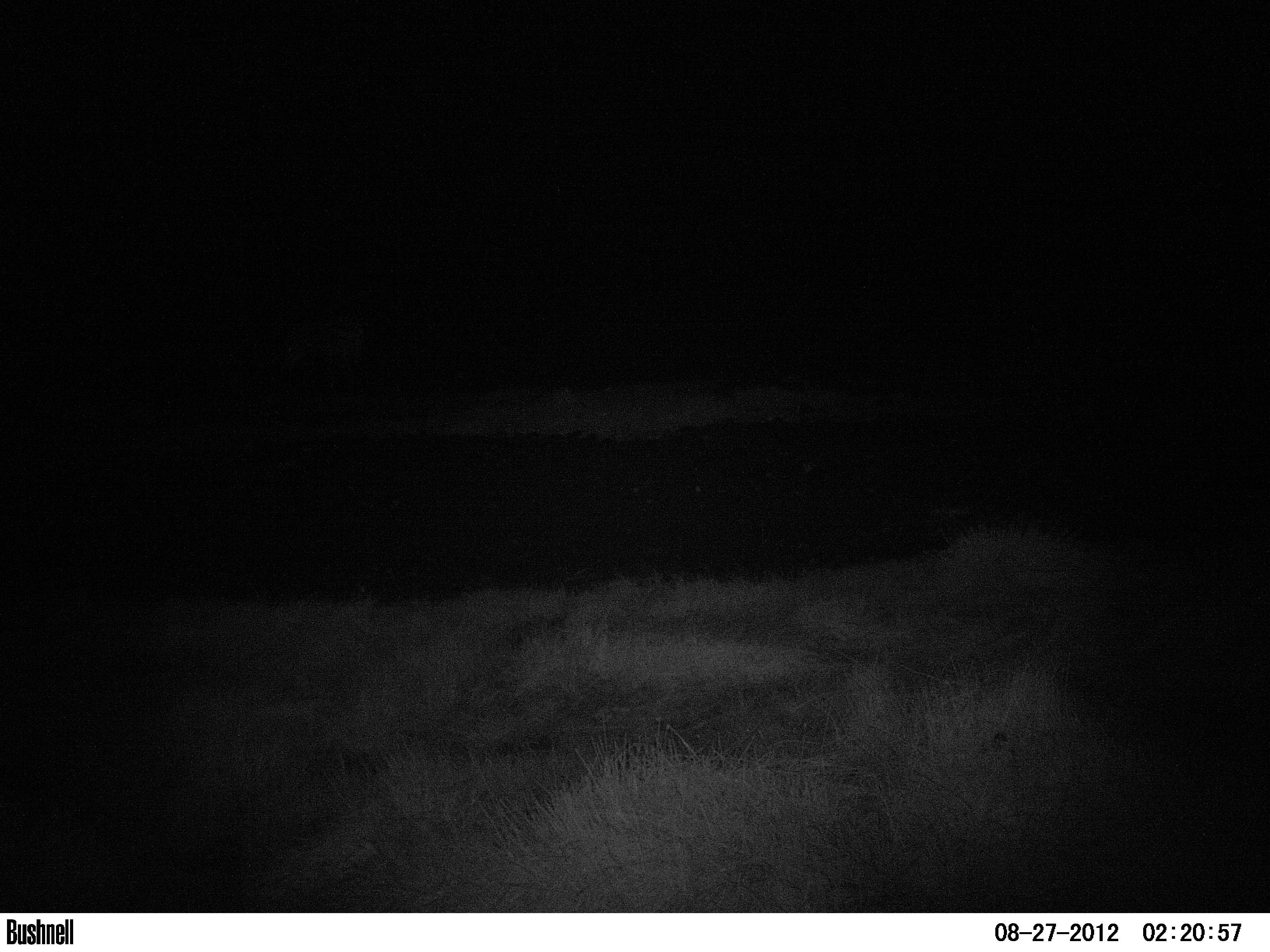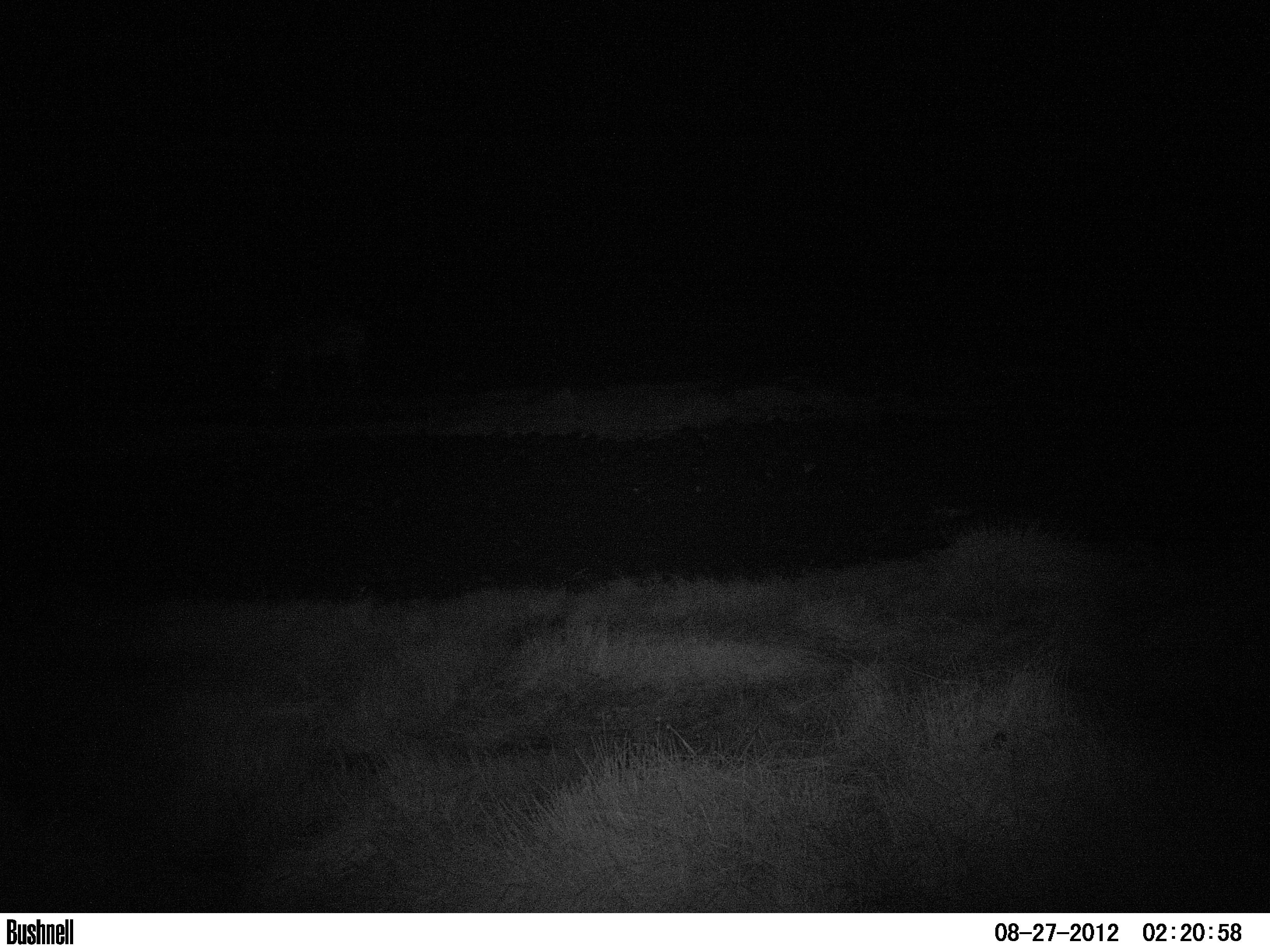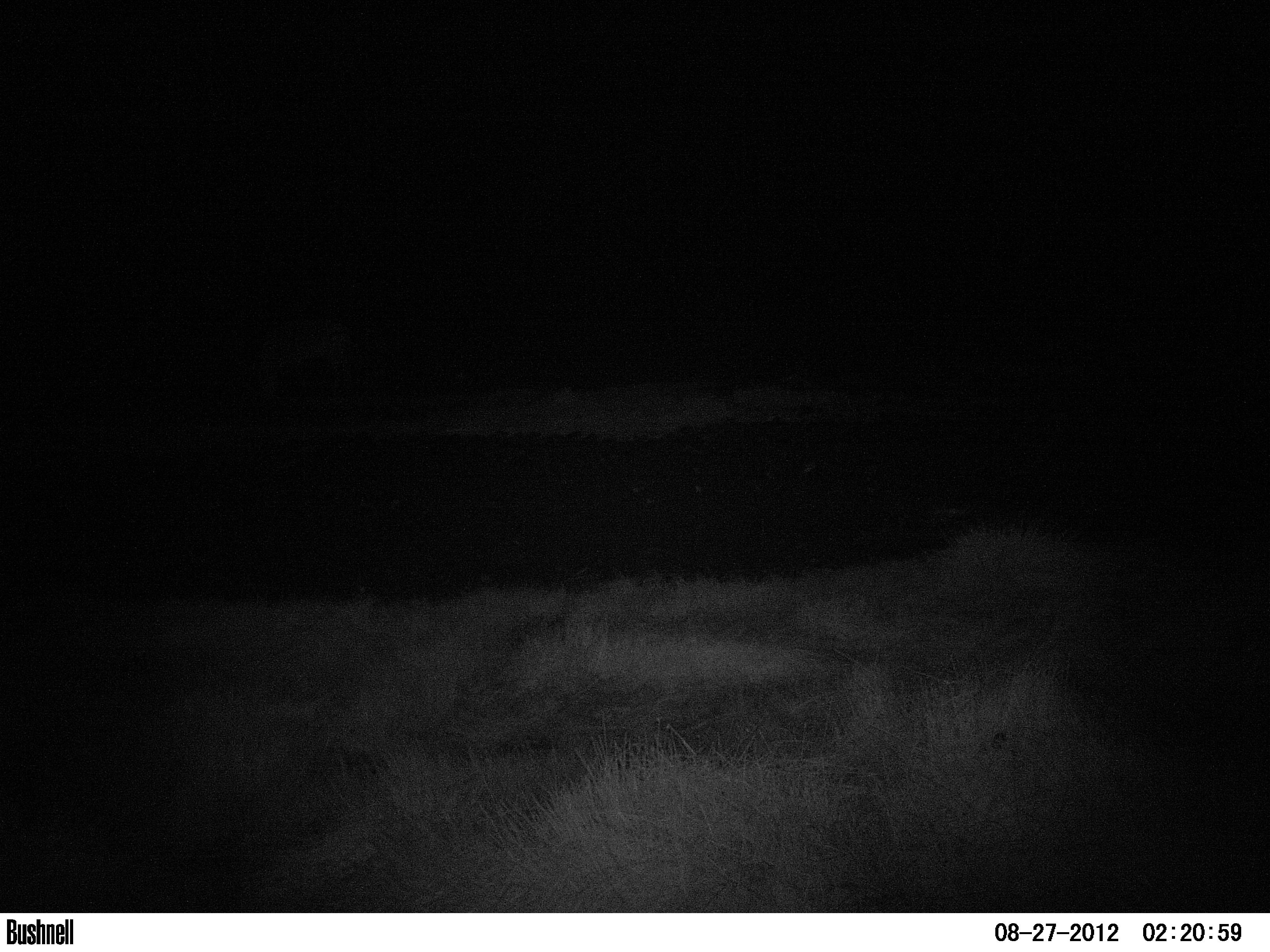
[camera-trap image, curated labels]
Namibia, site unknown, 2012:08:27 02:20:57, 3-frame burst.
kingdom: Animalia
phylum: Chordata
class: Mammalia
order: Perissodactyla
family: Equidae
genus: Equus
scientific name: Equus zebra hartmannae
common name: hartmann's mountain zebra